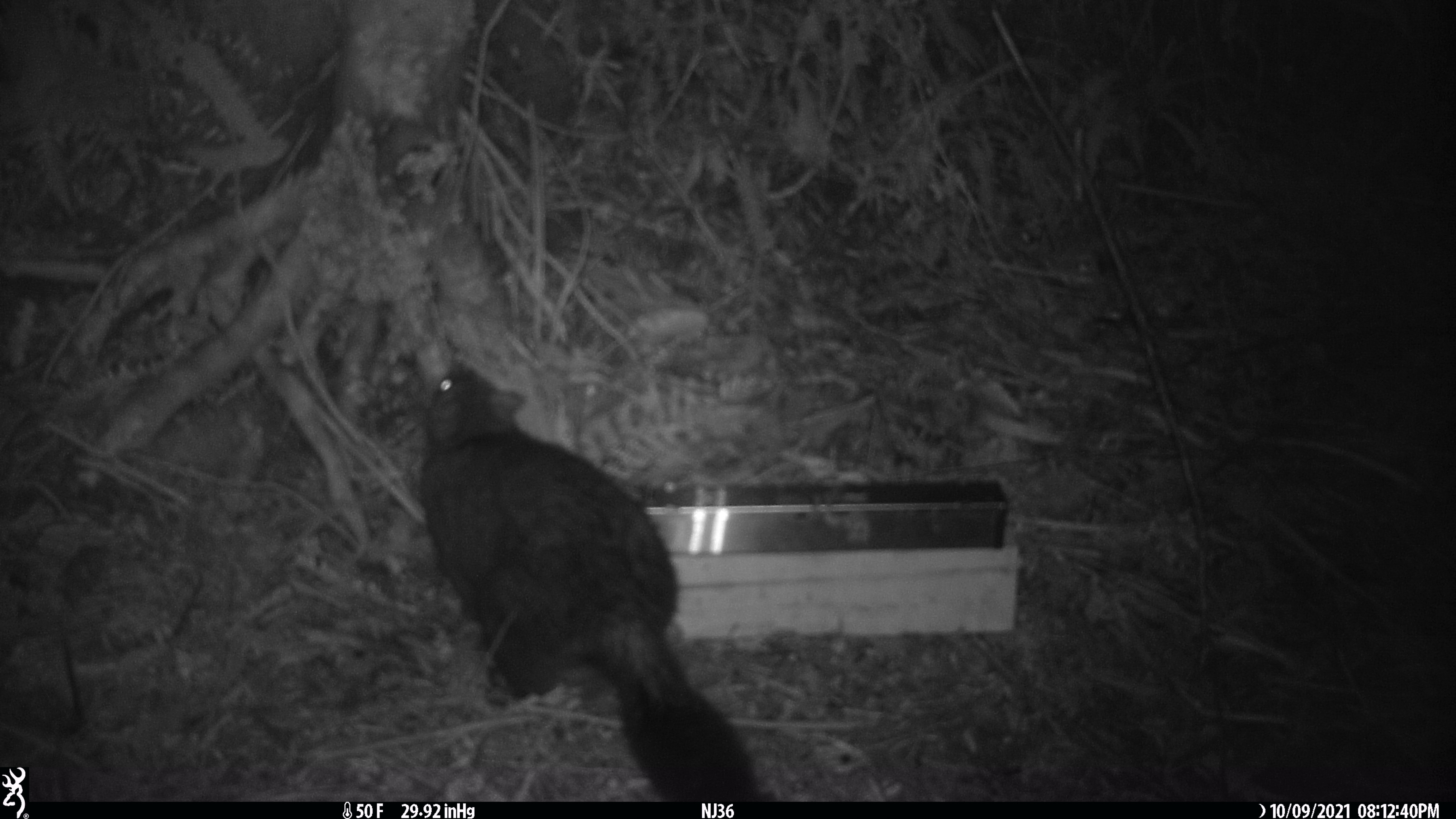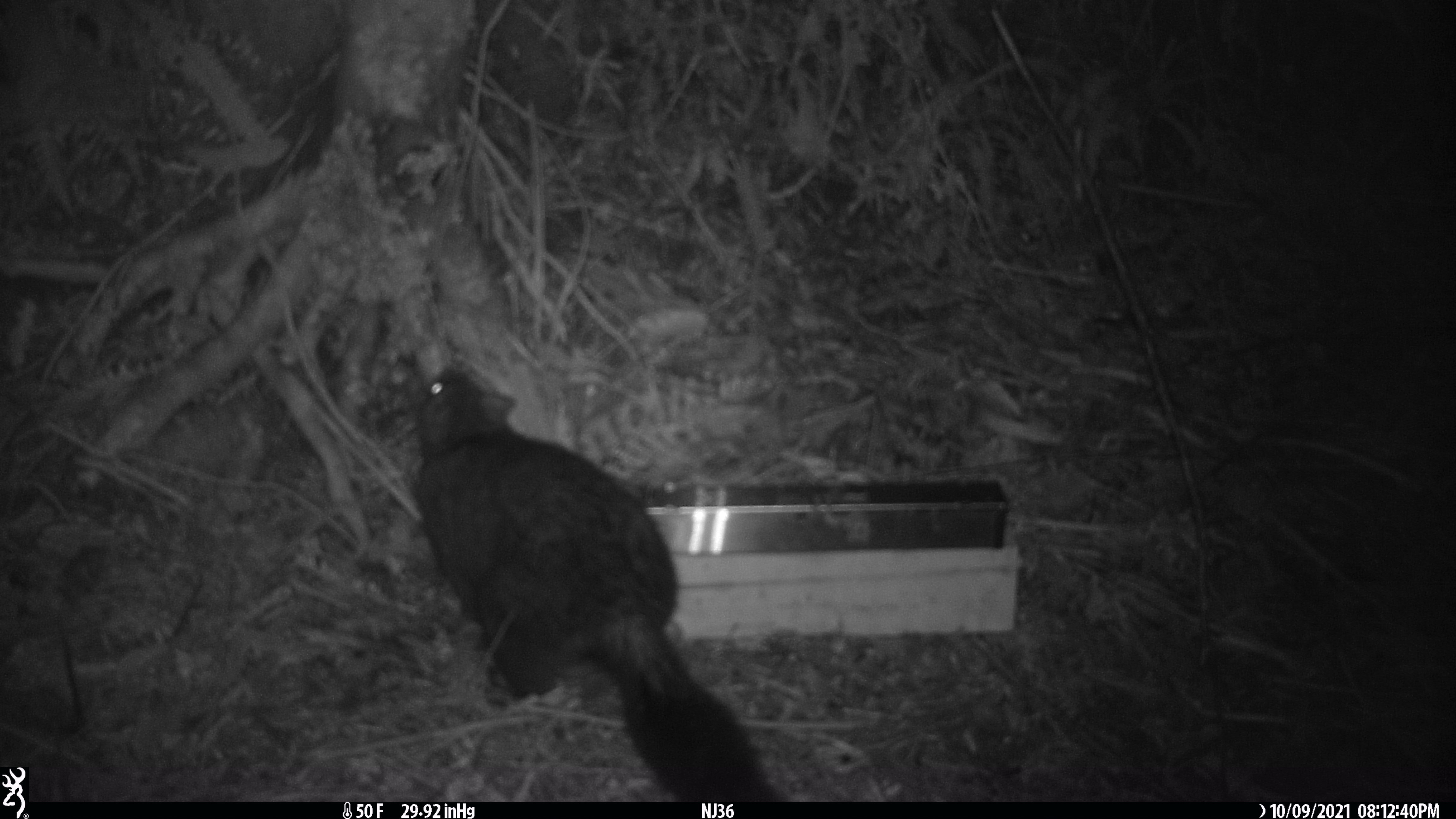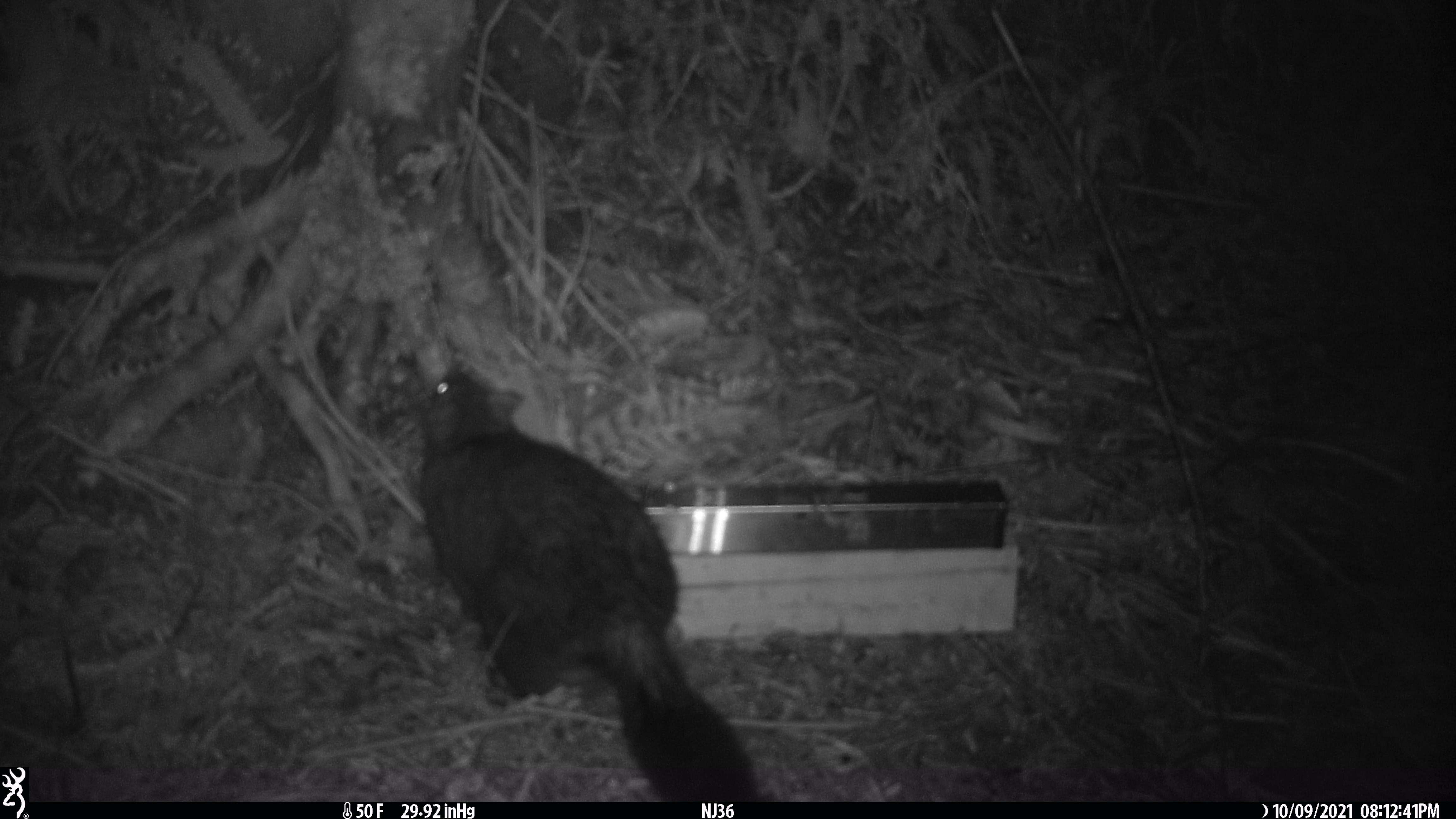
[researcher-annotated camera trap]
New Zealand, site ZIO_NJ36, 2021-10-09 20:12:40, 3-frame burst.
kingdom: Animalia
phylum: Chordata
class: Mammalia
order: Diprotodontia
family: Phalangeridae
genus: Trichosurus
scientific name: Trichosurus vulpecula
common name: common brushtail possum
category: possum